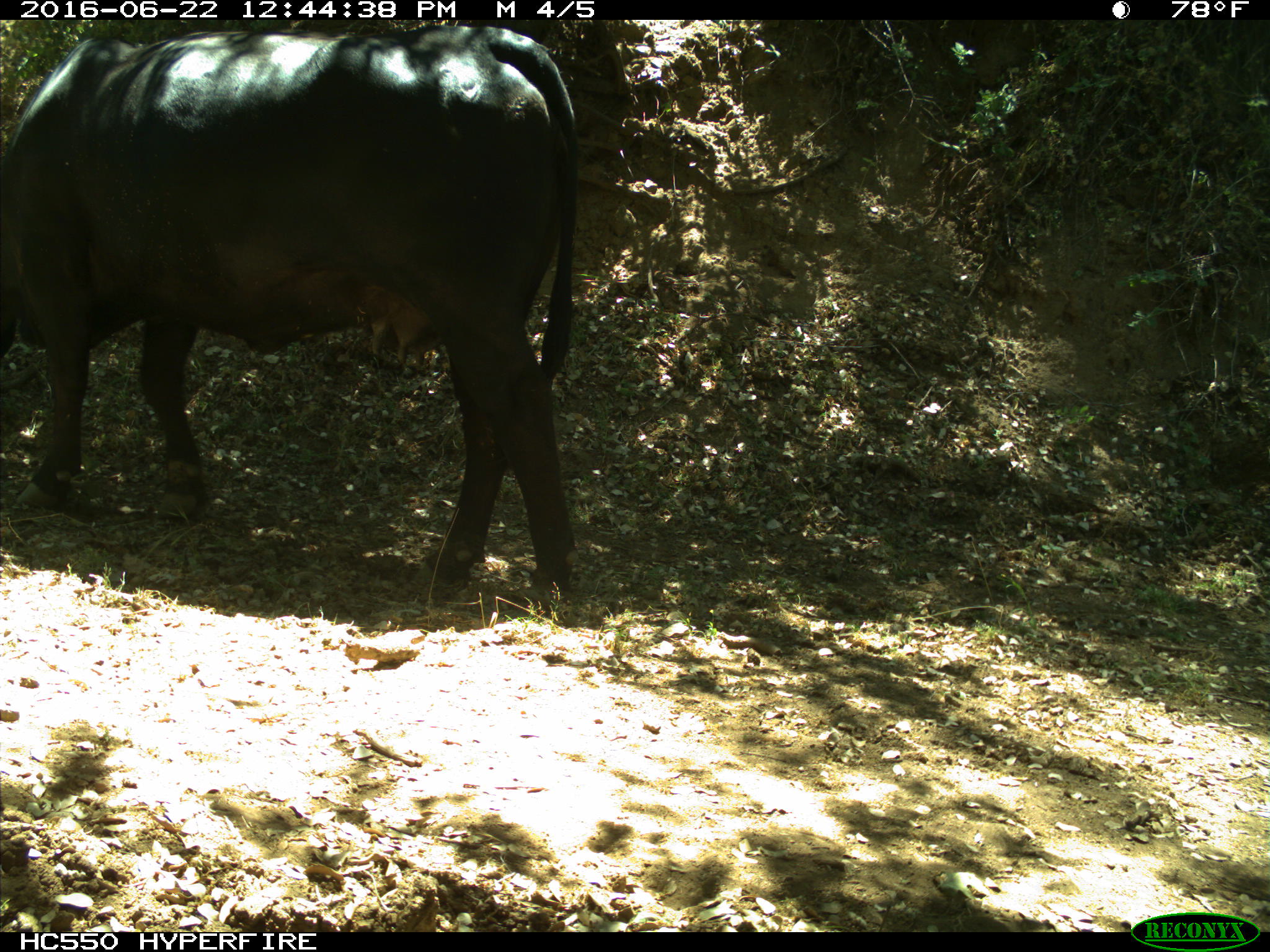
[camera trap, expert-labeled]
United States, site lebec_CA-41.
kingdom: Animalia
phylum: Chordata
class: Mammalia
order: Artiodactyla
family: Bovidae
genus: Bos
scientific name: Bos taurus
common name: domestic cow